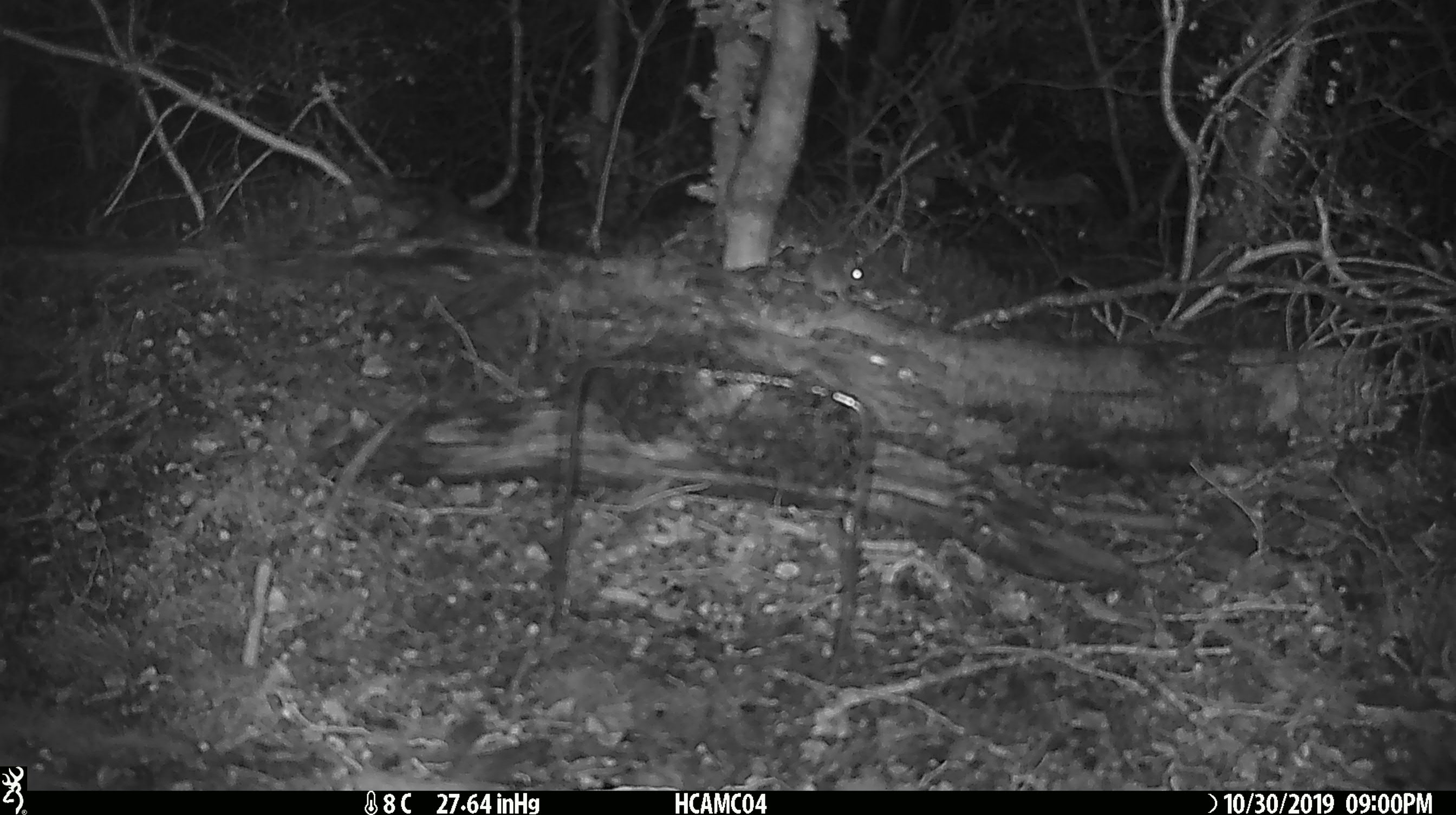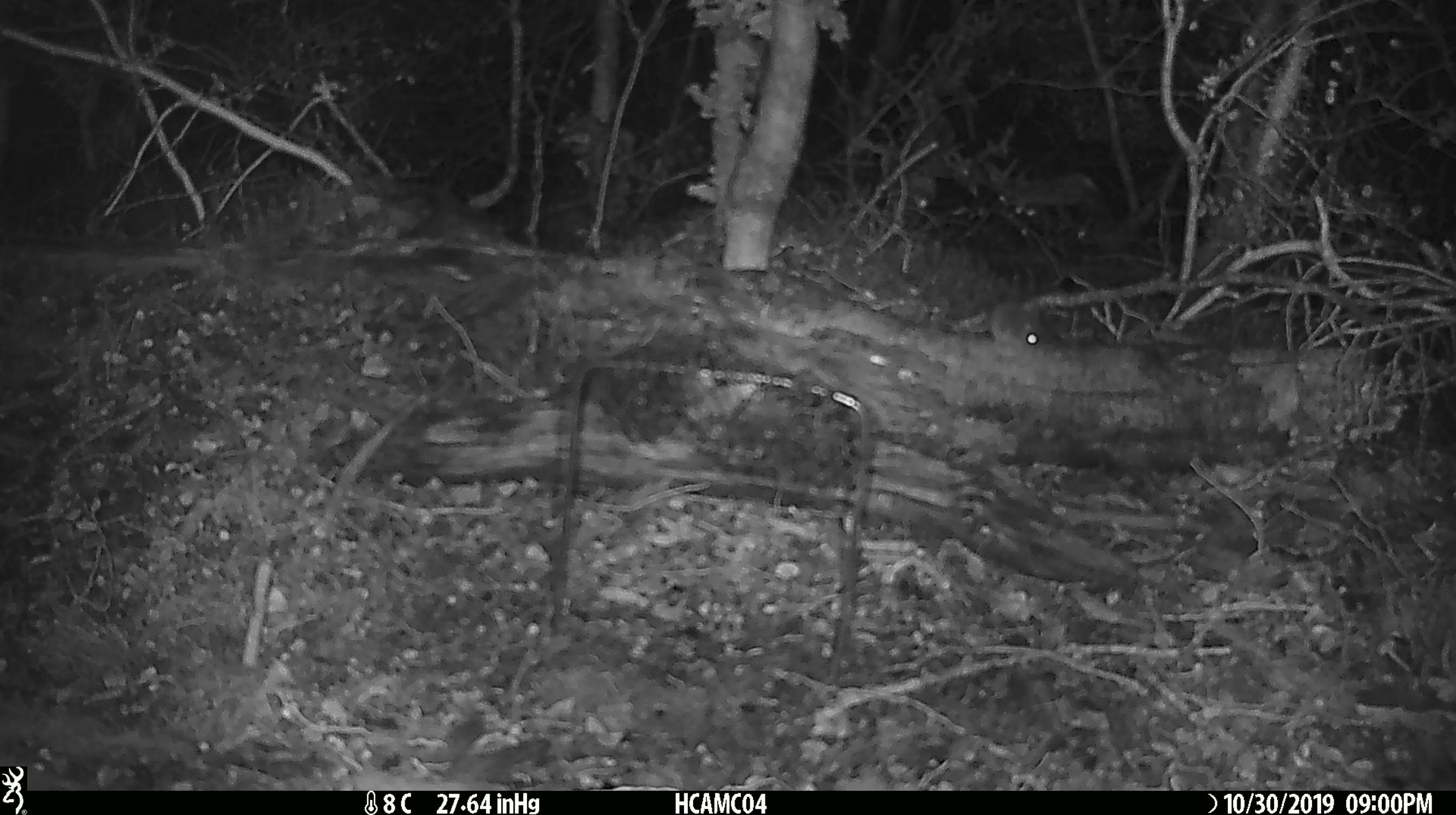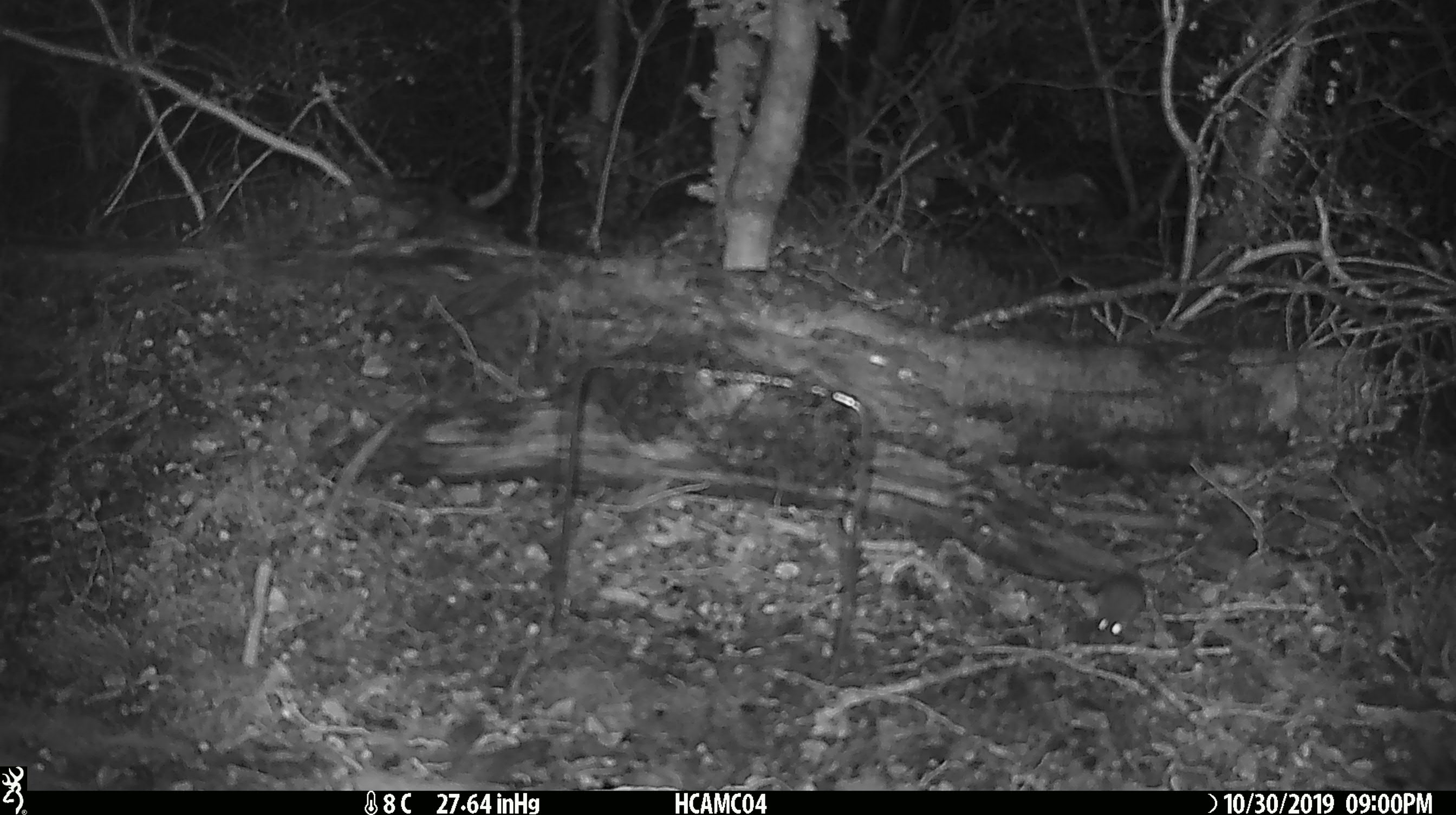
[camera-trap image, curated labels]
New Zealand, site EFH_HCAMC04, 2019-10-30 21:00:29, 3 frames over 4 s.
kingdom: Animalia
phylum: Chordata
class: Mammalia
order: Rodentia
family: Muridae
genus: Mus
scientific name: Mus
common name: mouse